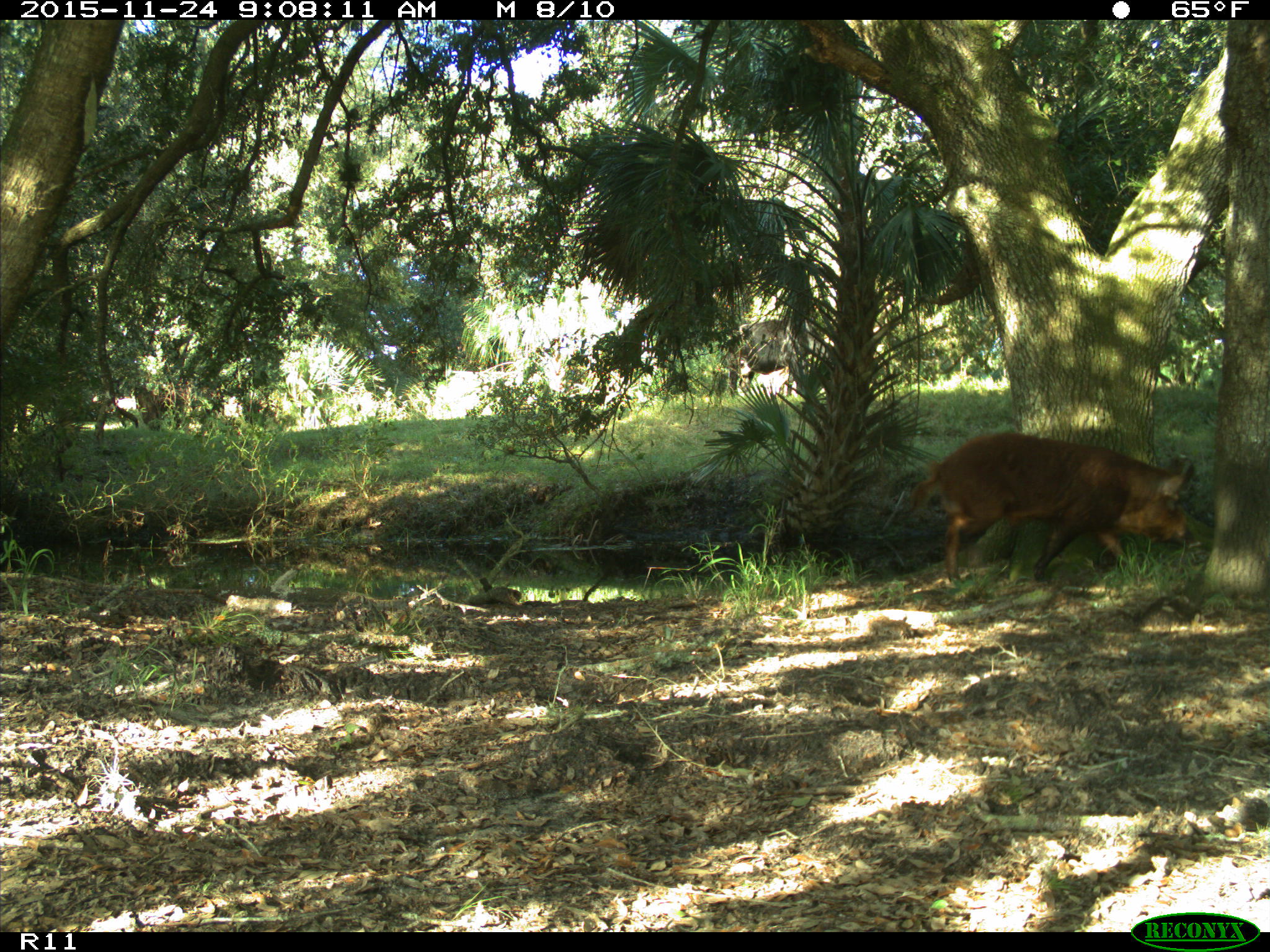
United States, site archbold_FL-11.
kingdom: Animalia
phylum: Chordata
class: Mammalia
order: Artiodactyla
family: Suidae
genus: Sus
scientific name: Sus scrofa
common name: wild boar